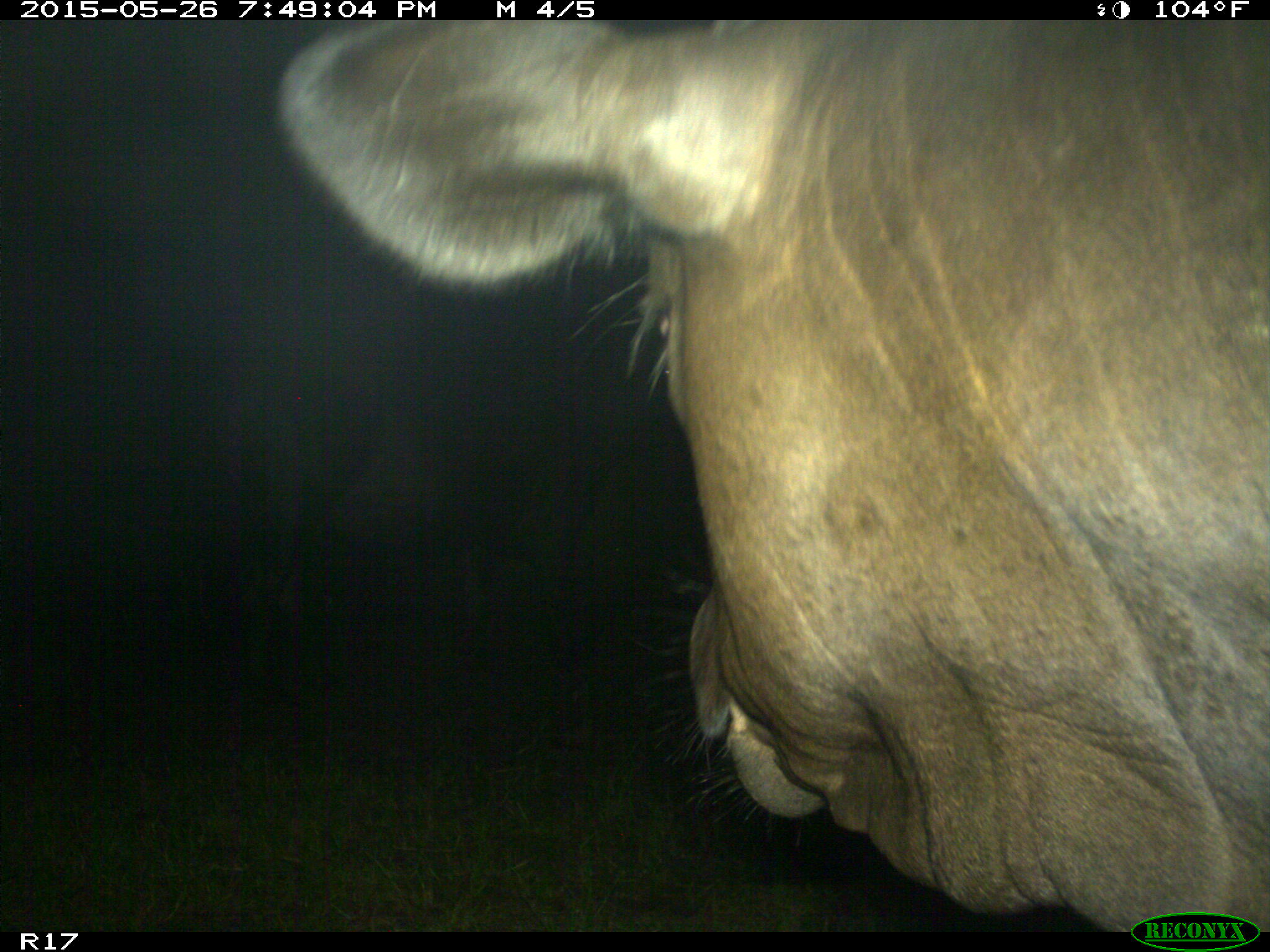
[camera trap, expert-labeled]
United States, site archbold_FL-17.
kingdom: Animalia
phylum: Chordata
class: Mammalia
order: Artiodactyla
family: Bovidae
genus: Bos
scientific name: Bos taurus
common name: domestic cow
Bos taurus (domestic cow).